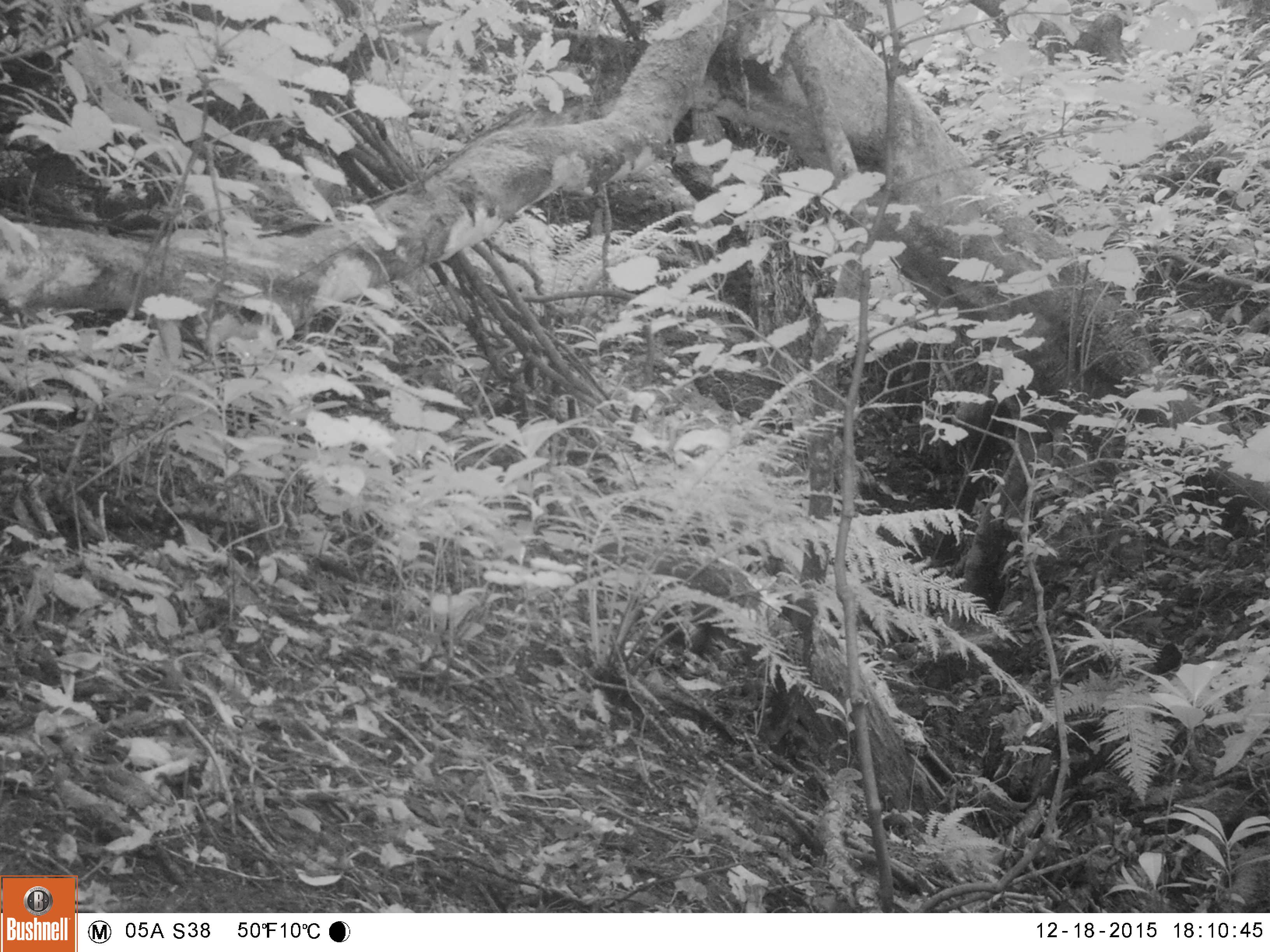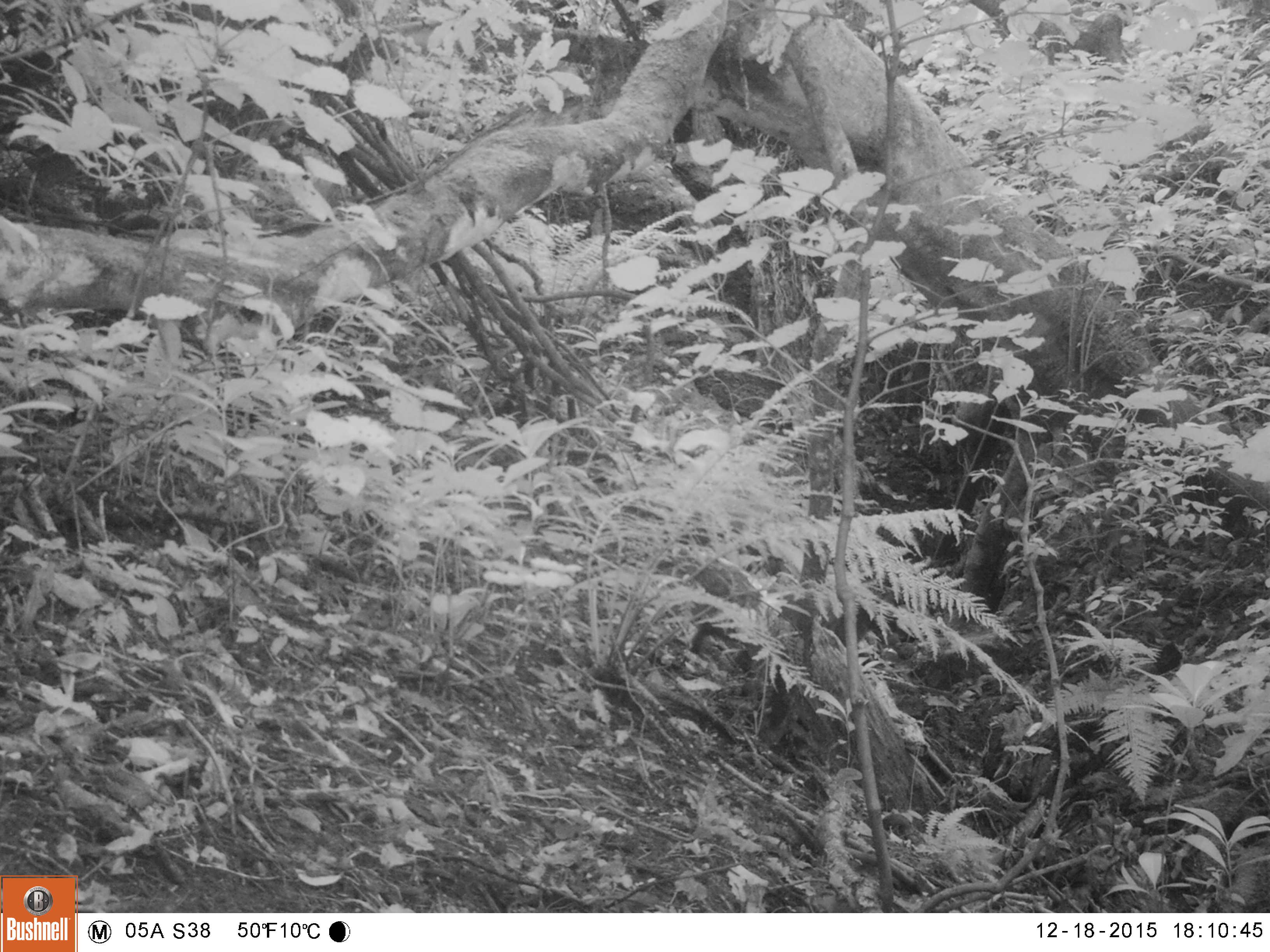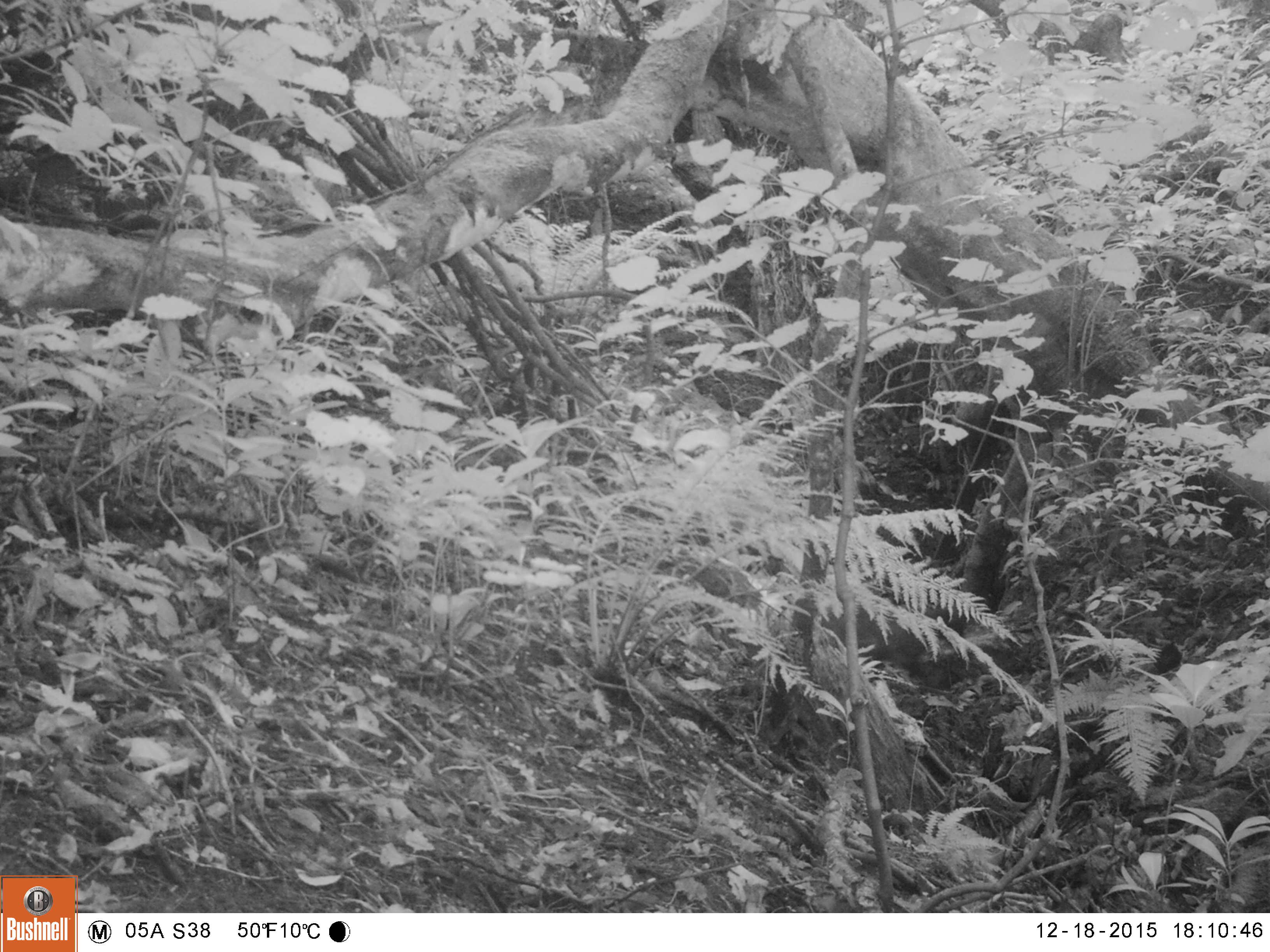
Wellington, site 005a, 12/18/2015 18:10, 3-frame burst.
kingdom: Animalia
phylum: Chordata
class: Mammalia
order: Carnivora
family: Felidae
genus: Felis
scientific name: Felis catus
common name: cat